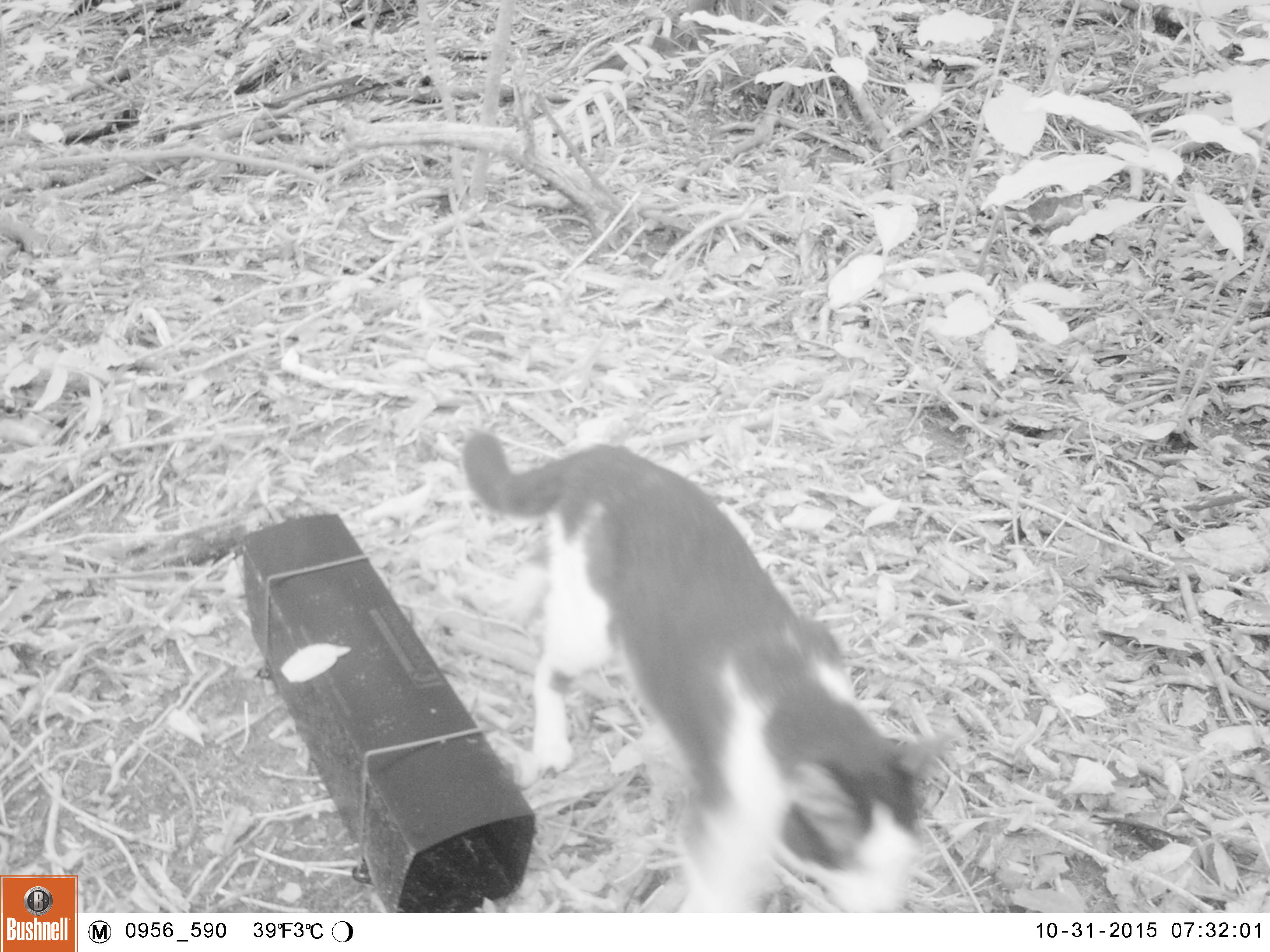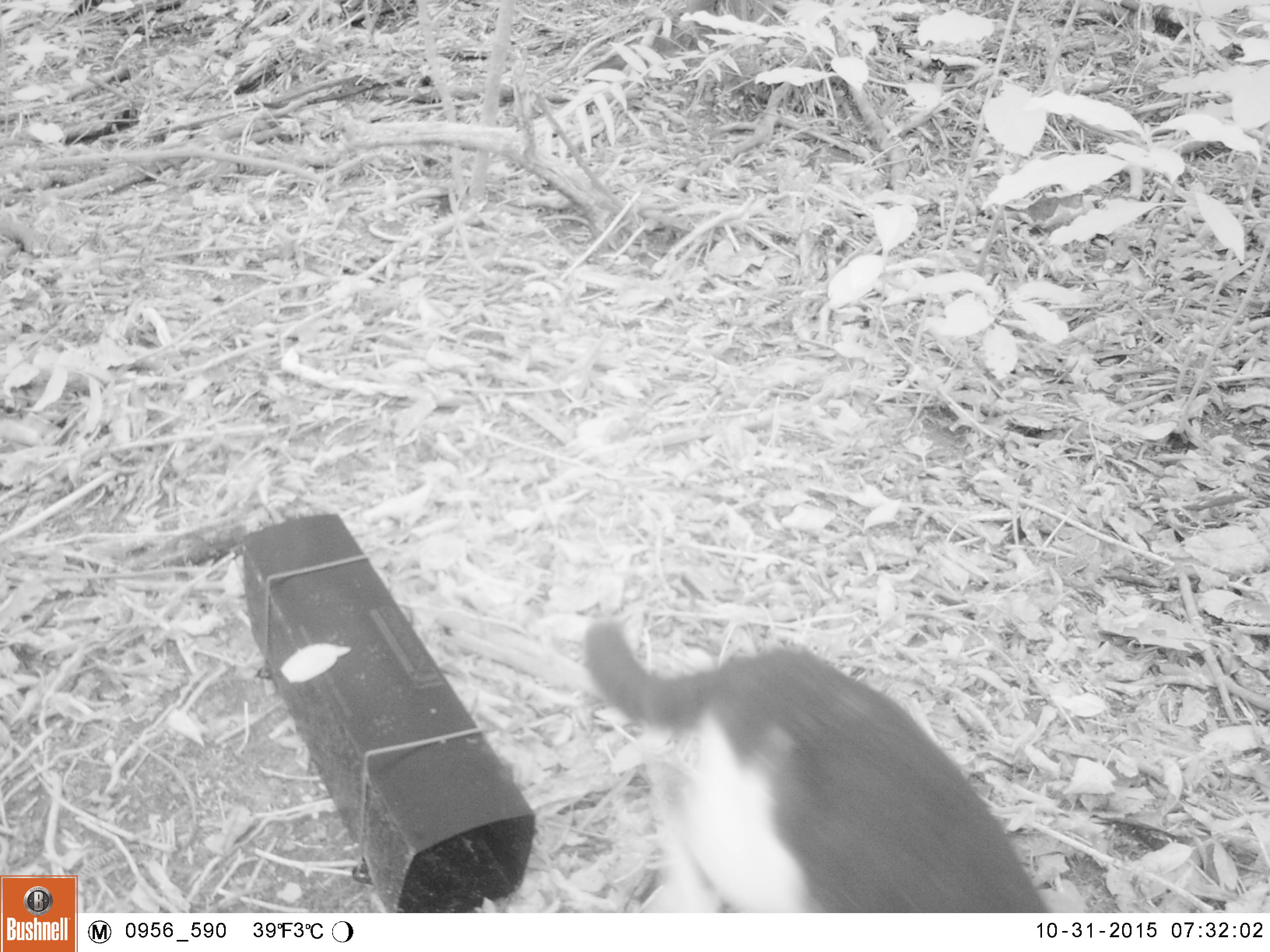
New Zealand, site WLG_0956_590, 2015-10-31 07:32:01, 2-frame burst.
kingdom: Animalia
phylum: Chordata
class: Mammalia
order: Carnivora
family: Felidae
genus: Felis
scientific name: Felis catus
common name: domestic cat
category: cat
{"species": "cat (domestic cat) (Felis catus)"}